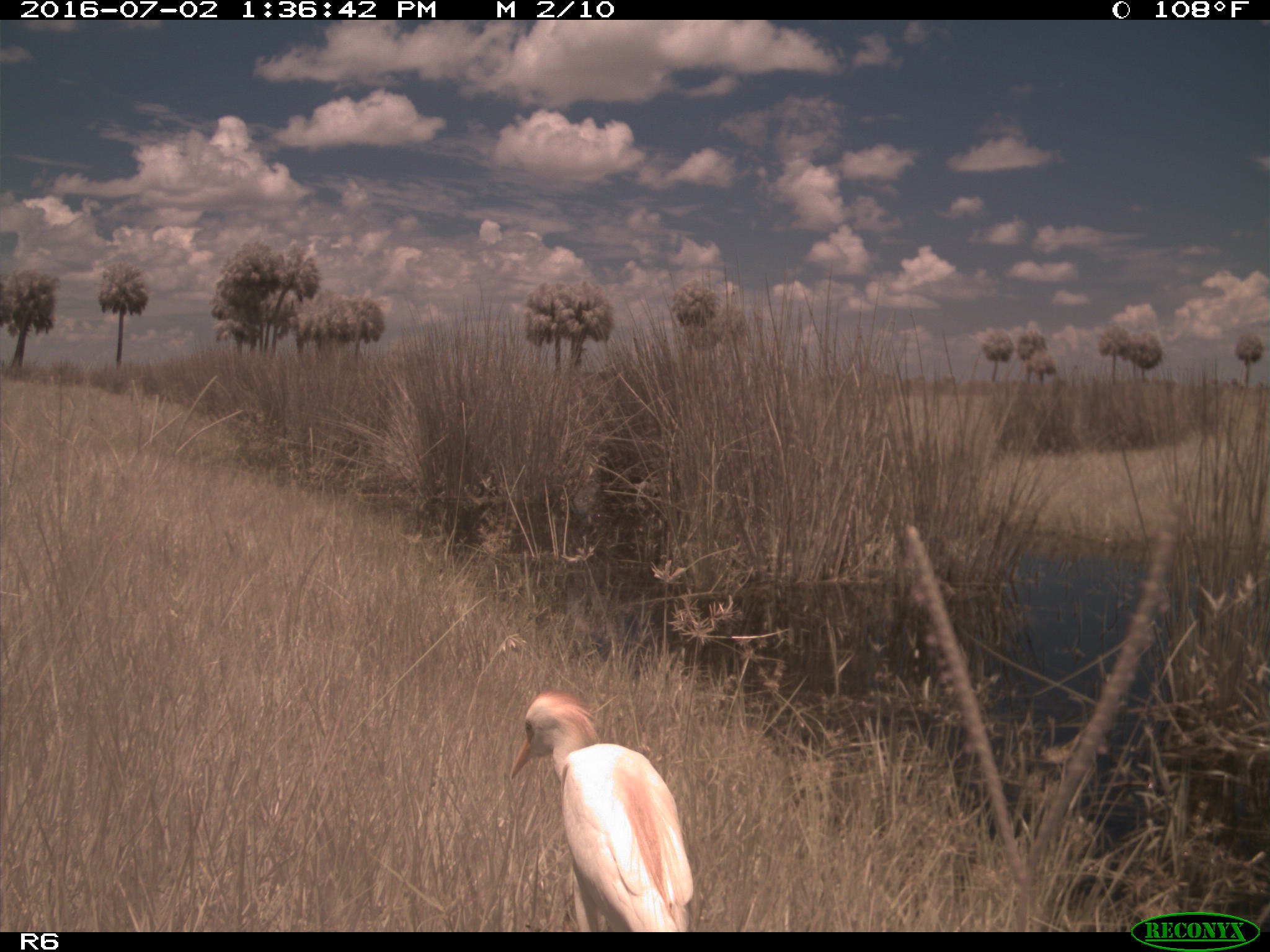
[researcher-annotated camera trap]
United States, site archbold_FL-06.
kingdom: Animalia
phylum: Chordata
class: Aves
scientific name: Aves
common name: birds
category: unidentified bird